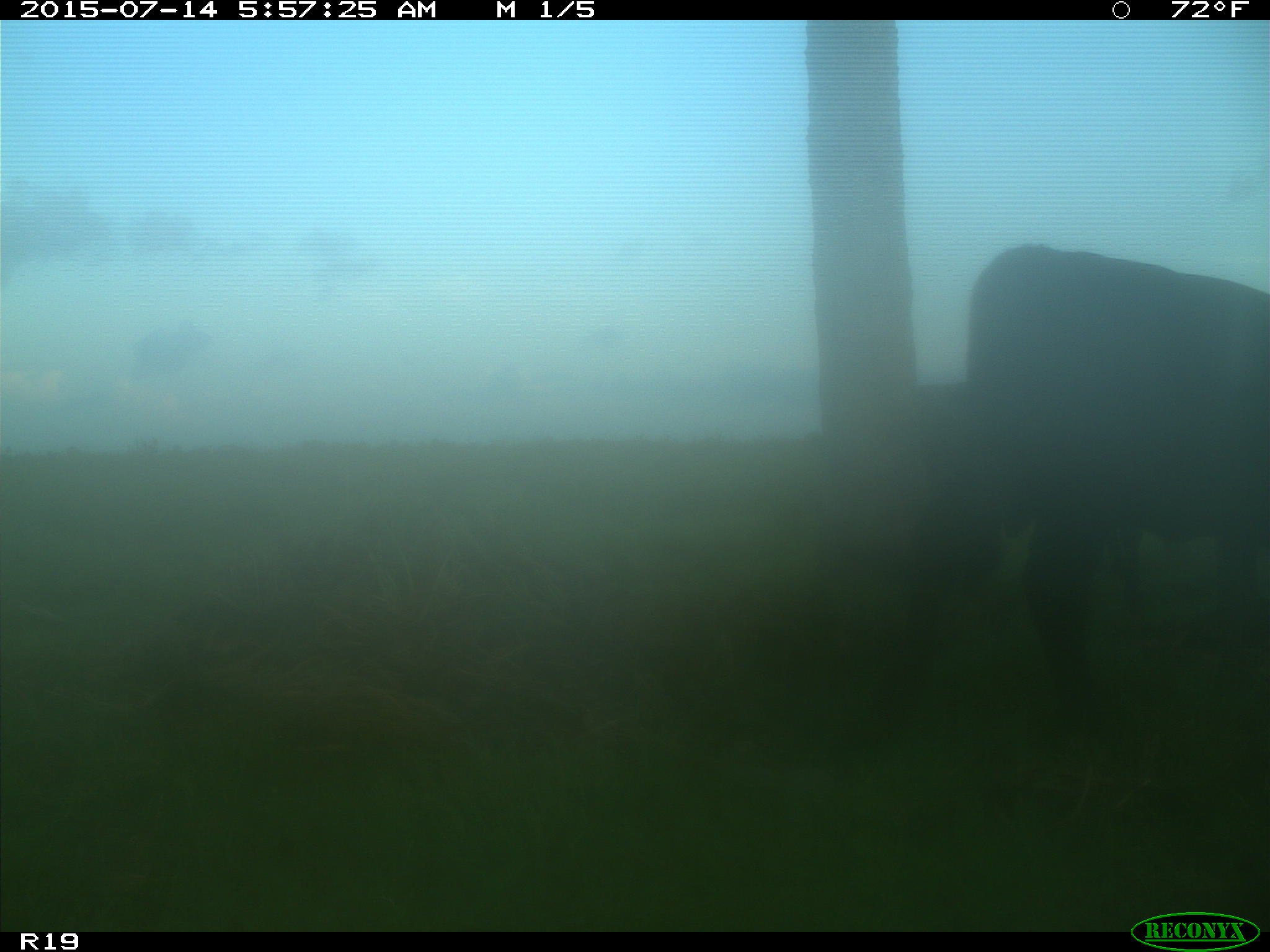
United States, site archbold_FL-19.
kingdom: Animalia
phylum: Chordata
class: Mammalia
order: Artiodactyla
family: Bovidae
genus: Bos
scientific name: Bos taurus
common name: domestic cow